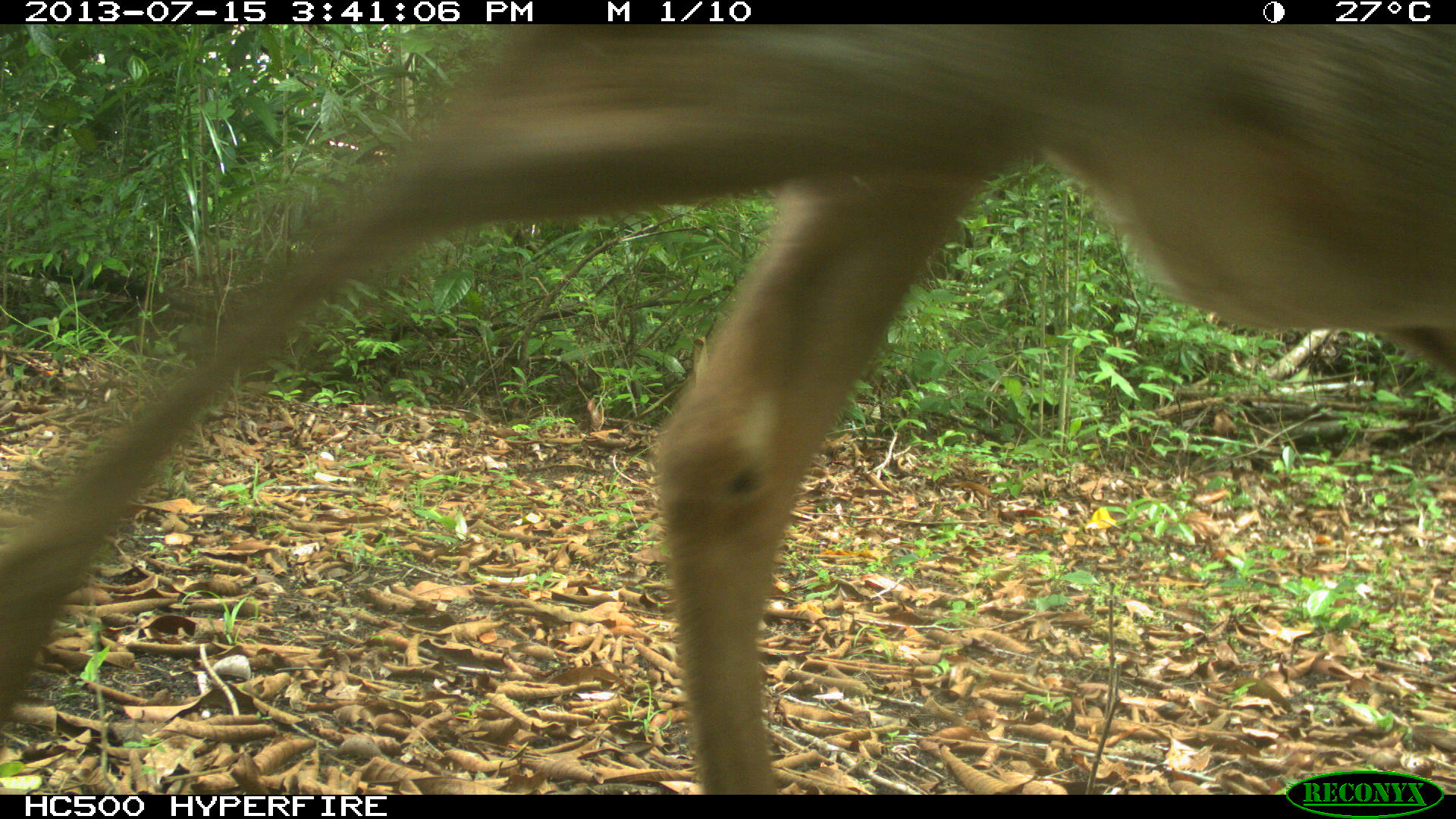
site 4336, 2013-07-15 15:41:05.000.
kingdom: Animalia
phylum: Chordata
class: Mammalia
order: Artiodactyla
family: Cervidae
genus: Odocoileus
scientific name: Odocoileus virginianus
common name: white-tailed deer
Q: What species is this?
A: Odocoileus virginianus (white-tailed deer).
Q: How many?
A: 1.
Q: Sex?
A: Male.